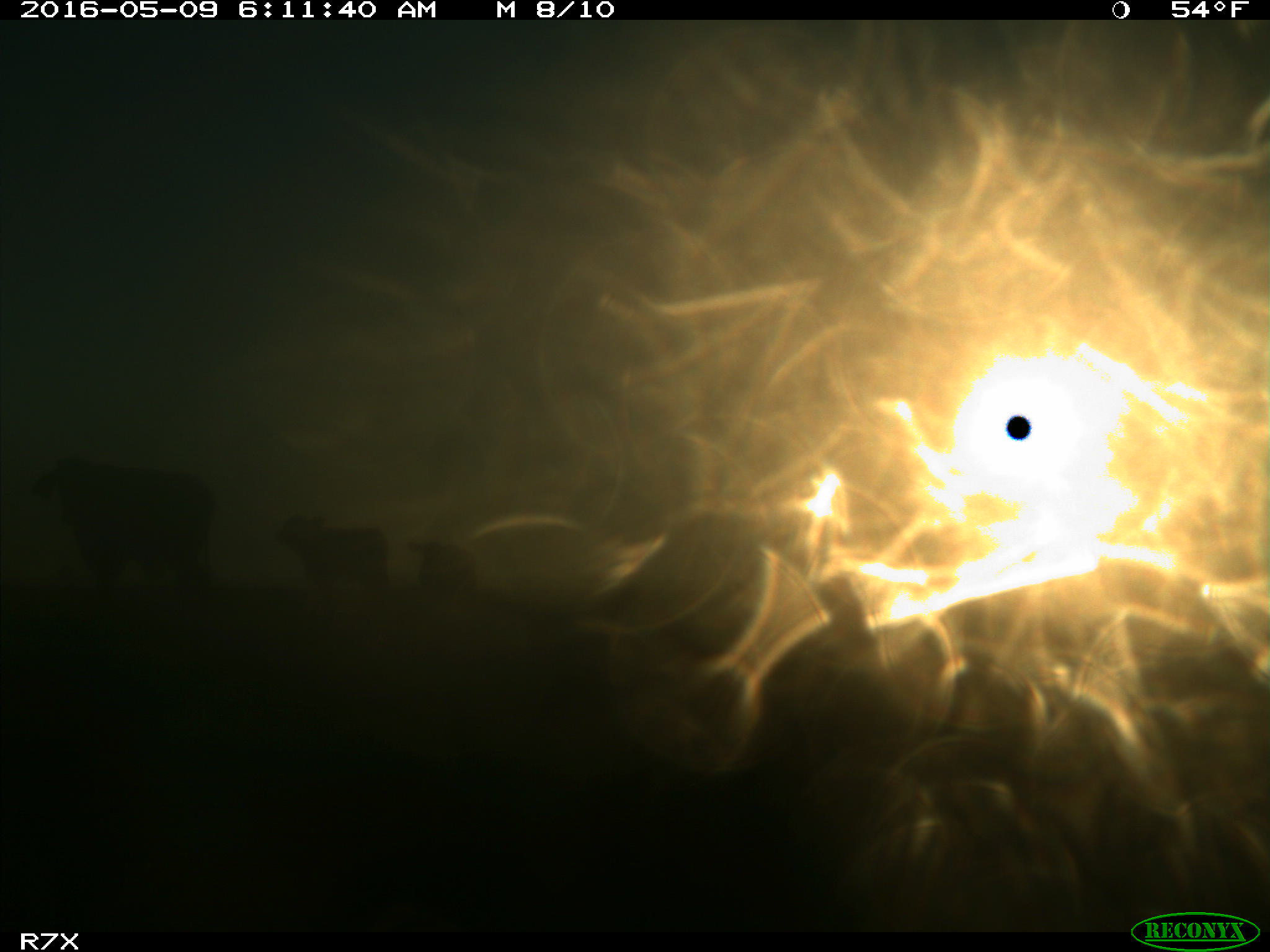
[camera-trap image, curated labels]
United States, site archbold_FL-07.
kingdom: Animalia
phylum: Chordata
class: Mammalia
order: Artiodactyla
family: Bovidae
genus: Bos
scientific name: Bos taurus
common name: domestic cow